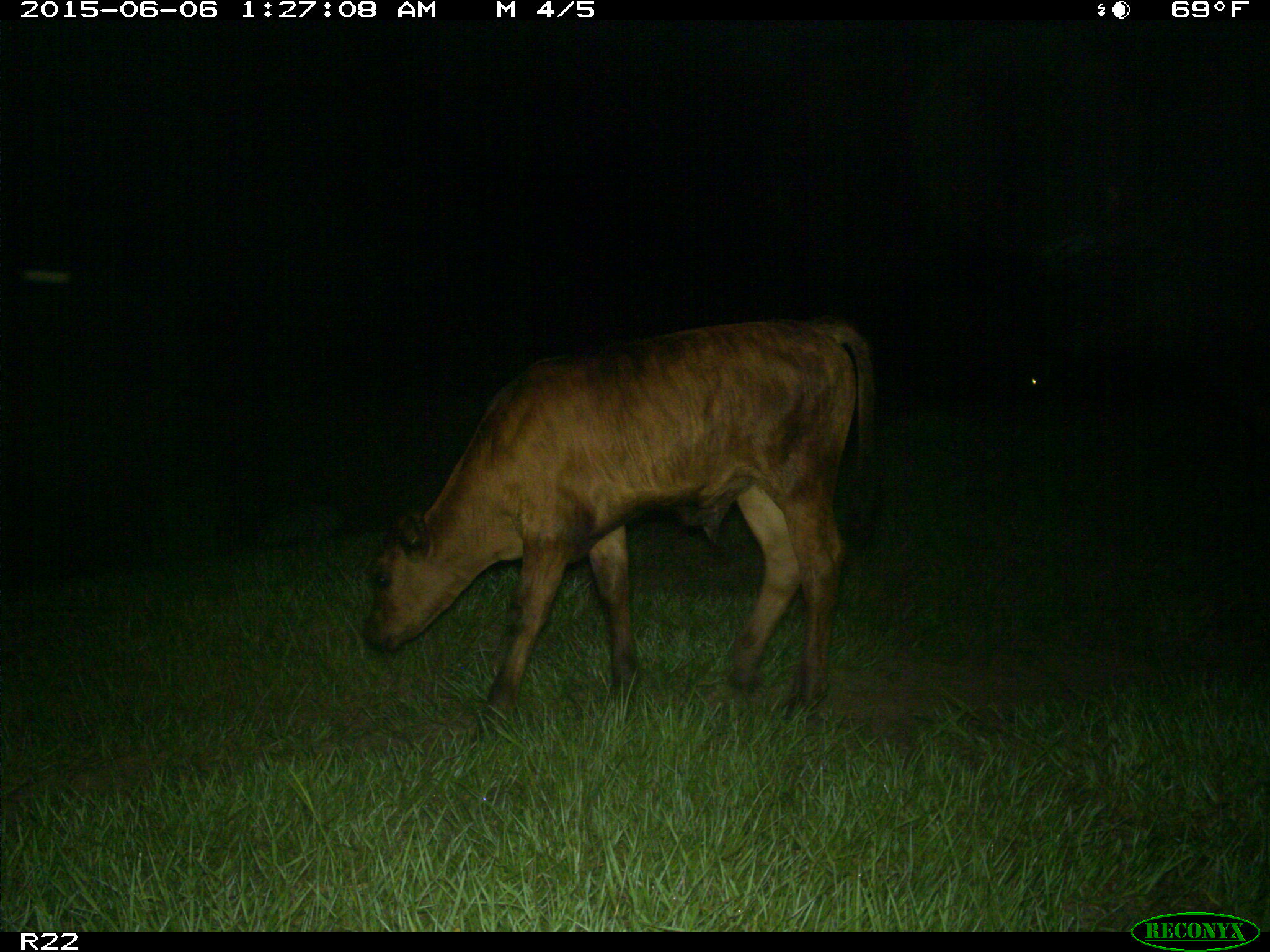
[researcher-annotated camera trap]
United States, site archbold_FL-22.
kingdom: Animalia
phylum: Chordata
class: Mammalia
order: Artiodactyla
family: Bovidae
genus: Bos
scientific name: Bos taurus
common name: domestic cow